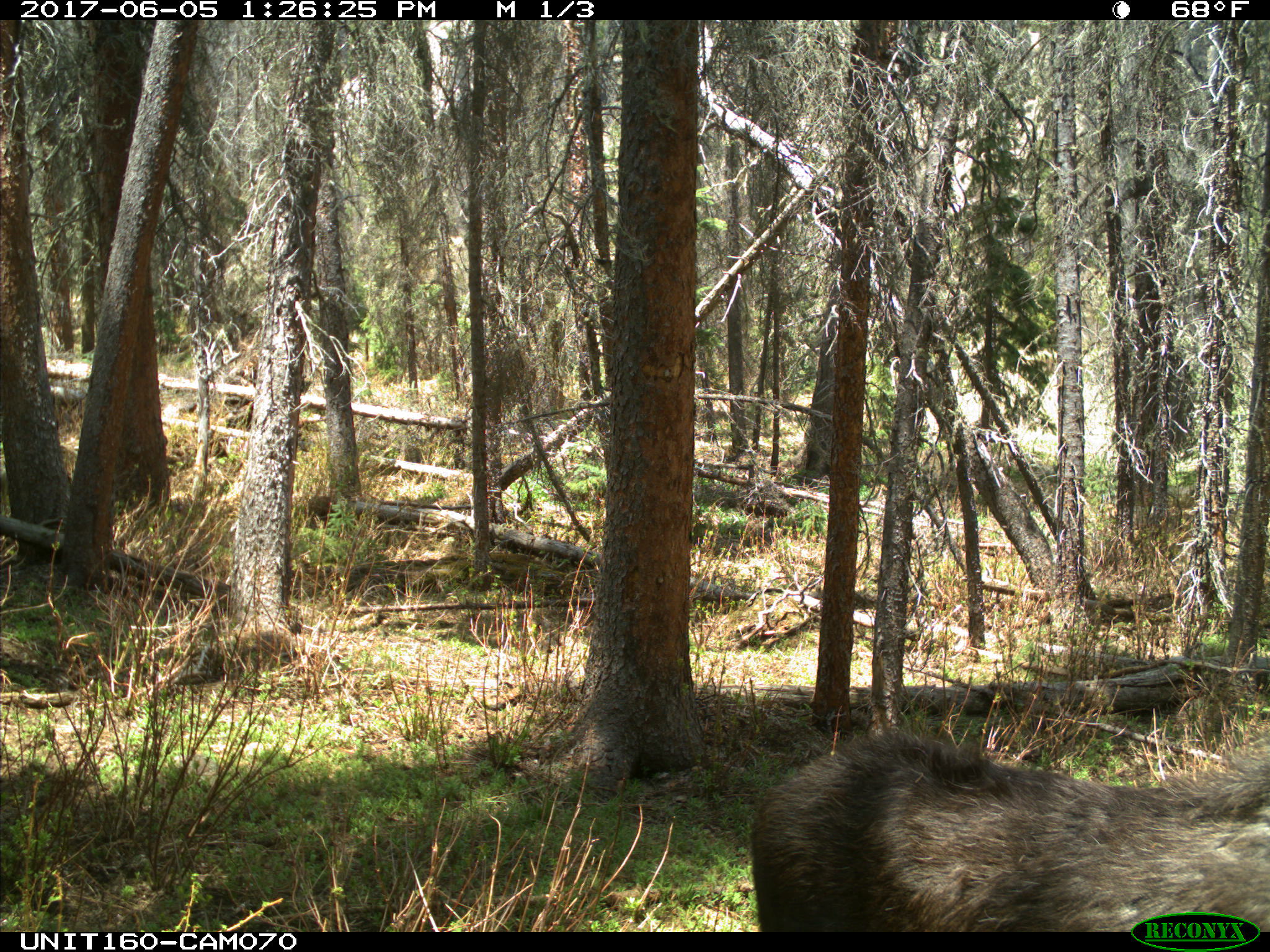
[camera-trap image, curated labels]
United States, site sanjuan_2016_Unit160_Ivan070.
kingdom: Animalia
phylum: Chordata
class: Mammalia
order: Artiodactyla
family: Cervidae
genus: Alces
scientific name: Alces alces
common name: moose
Alces alces (moose).